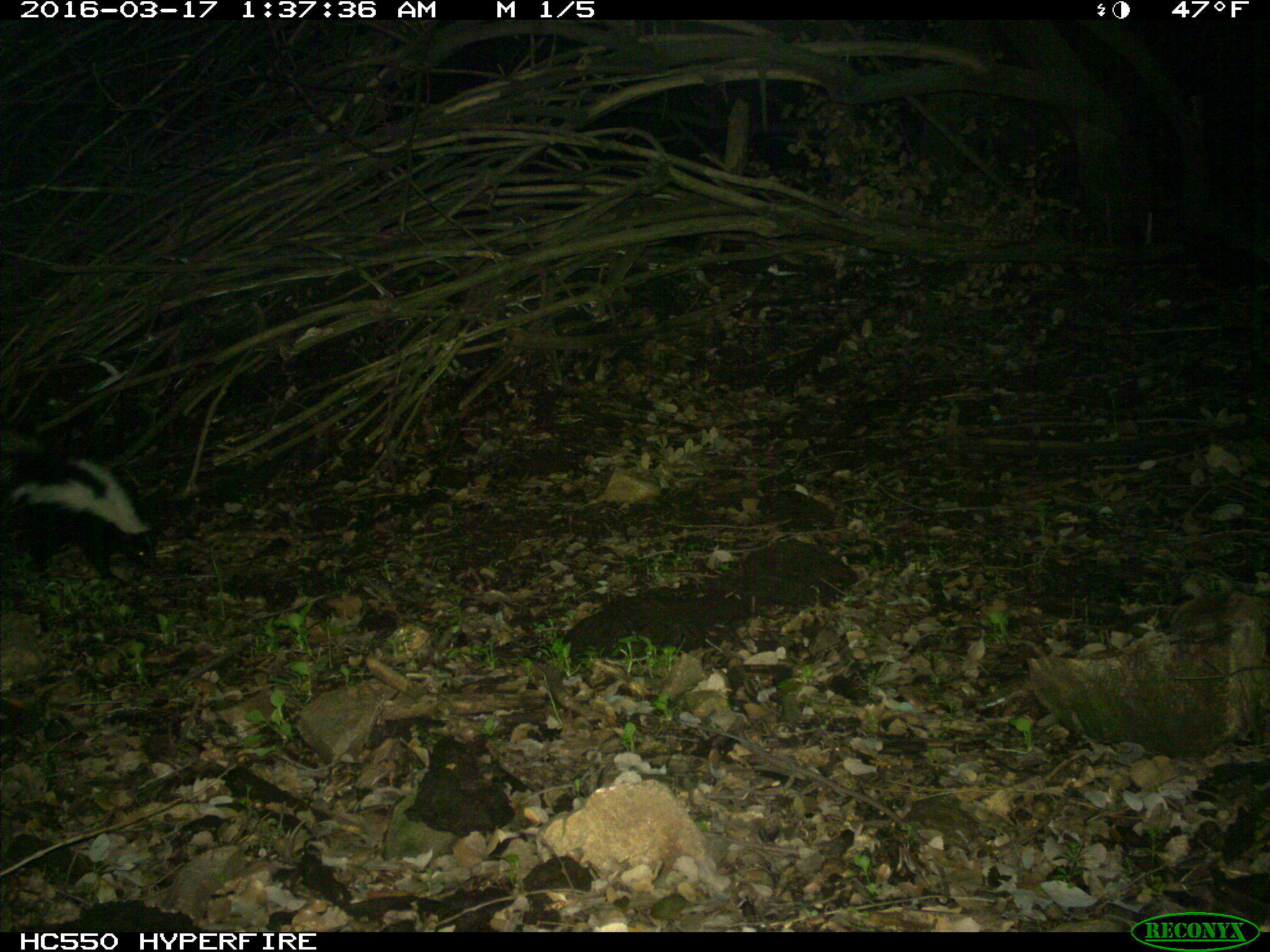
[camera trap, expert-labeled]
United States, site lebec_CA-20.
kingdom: Animalia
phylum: Chordata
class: Mammalia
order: Carnivora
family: Mephitidae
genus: Mephitis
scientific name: Mephitis mephitis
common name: striped skunk